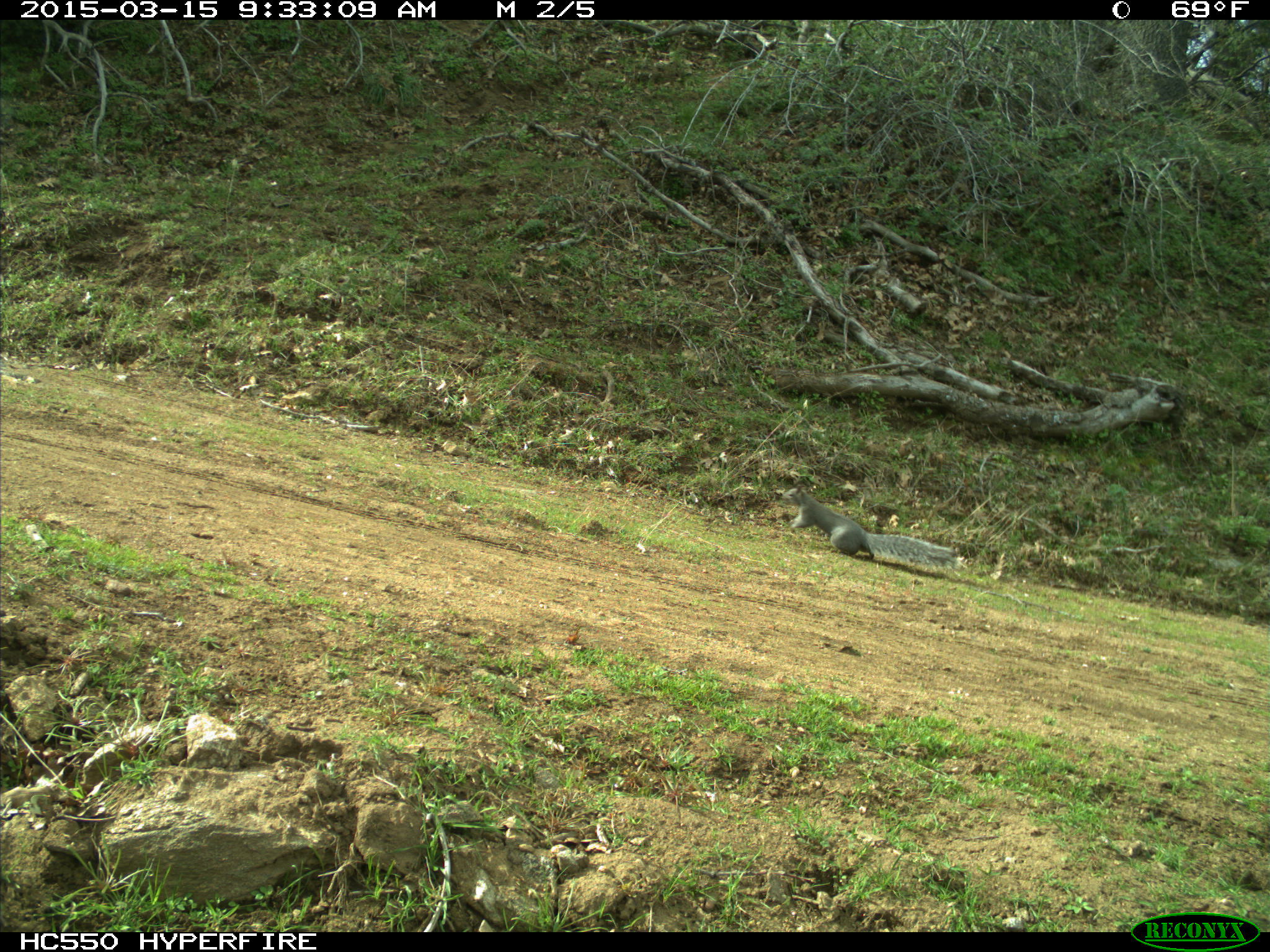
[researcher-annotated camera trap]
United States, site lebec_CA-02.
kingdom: Animalia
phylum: Chordata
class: Mammalia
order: Rodentia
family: Sciuridae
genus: Sciurus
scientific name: Sciurus carolinensis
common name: eastern gray squirrel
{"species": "Sciurus carolinensis (eastern gray squirrel)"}